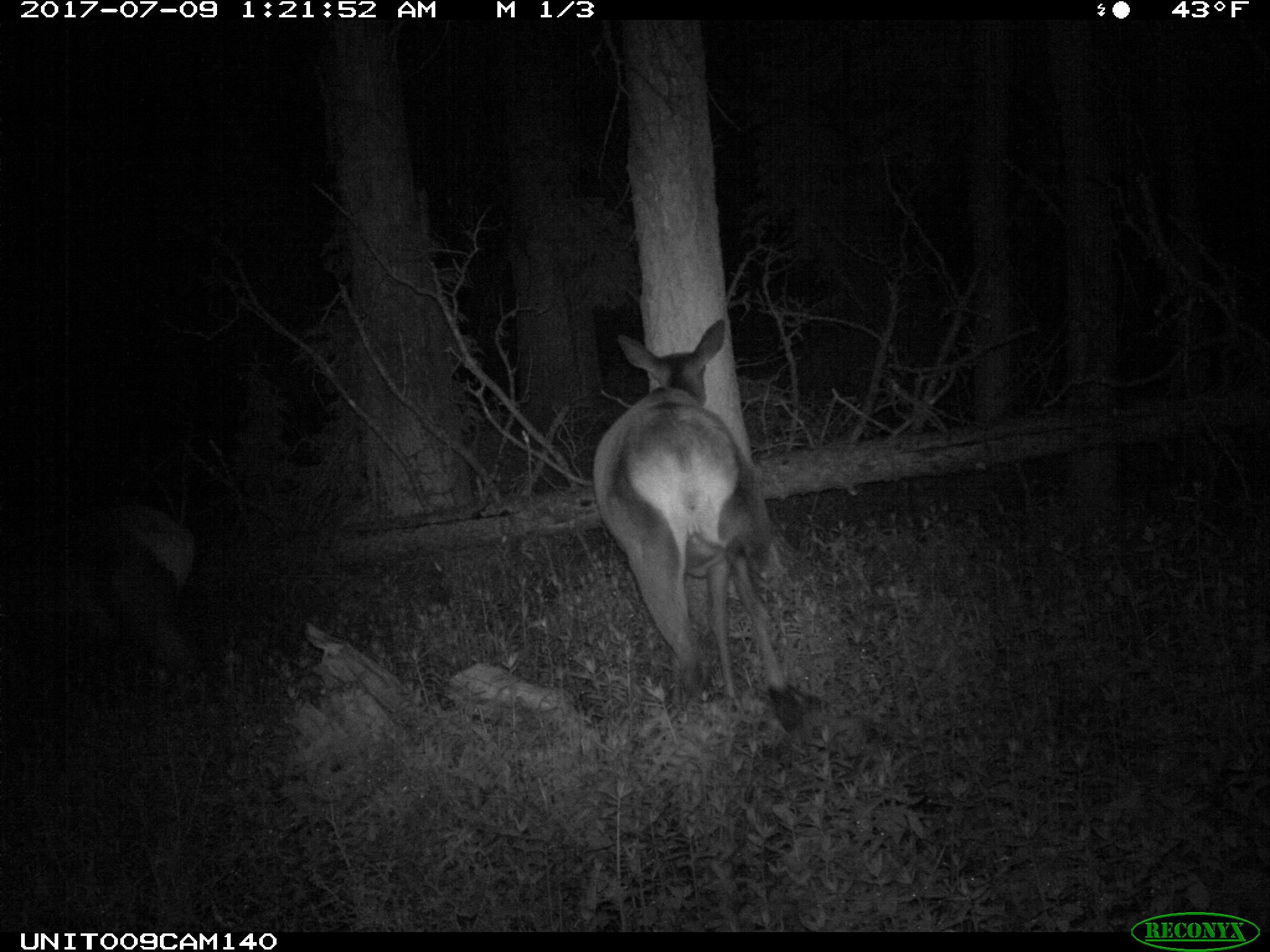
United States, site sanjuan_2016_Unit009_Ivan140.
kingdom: Animalia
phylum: Chordata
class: Mammalia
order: Artiodactyla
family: Cervidae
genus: Cervus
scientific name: Cervus elaphus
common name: red deer